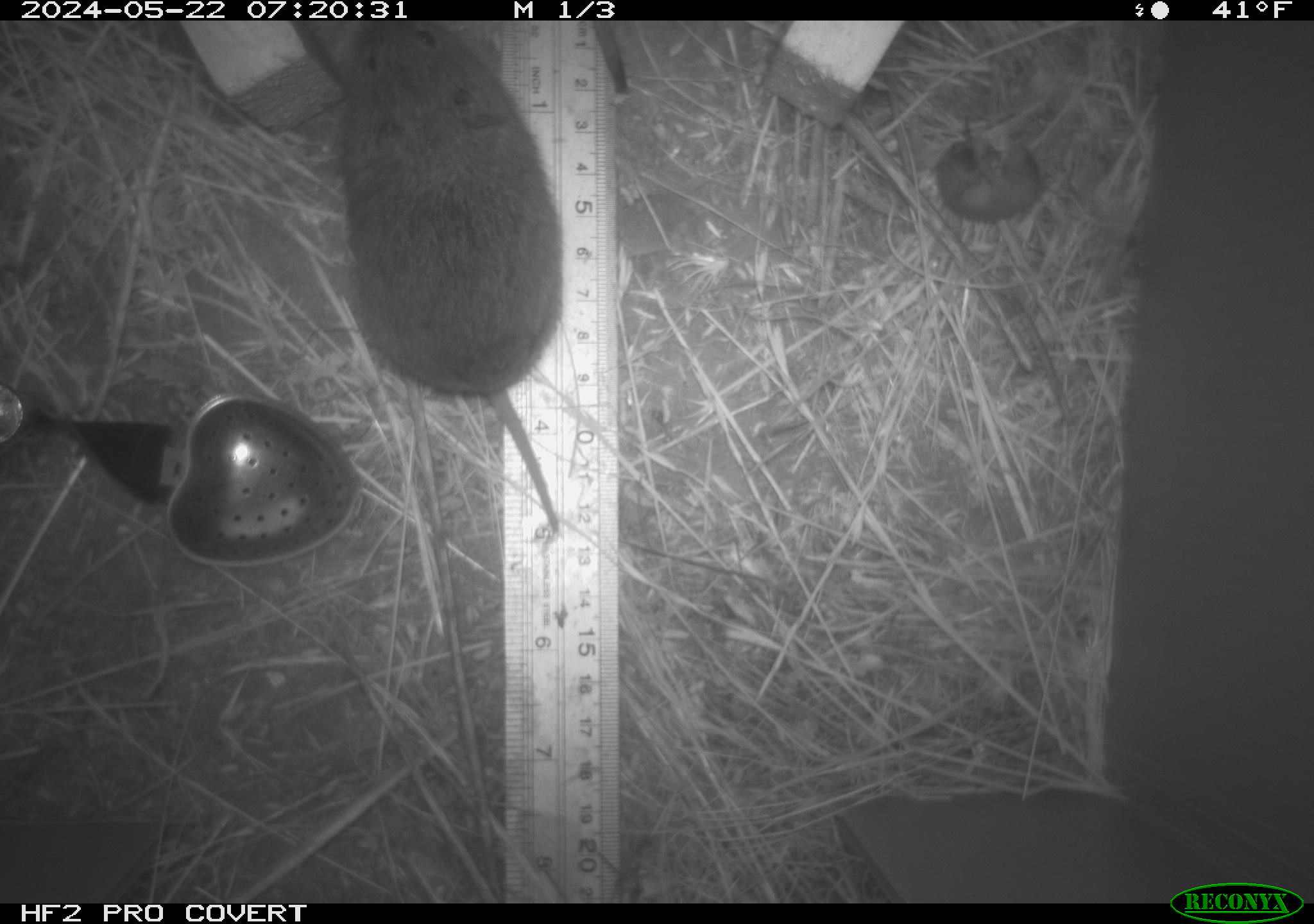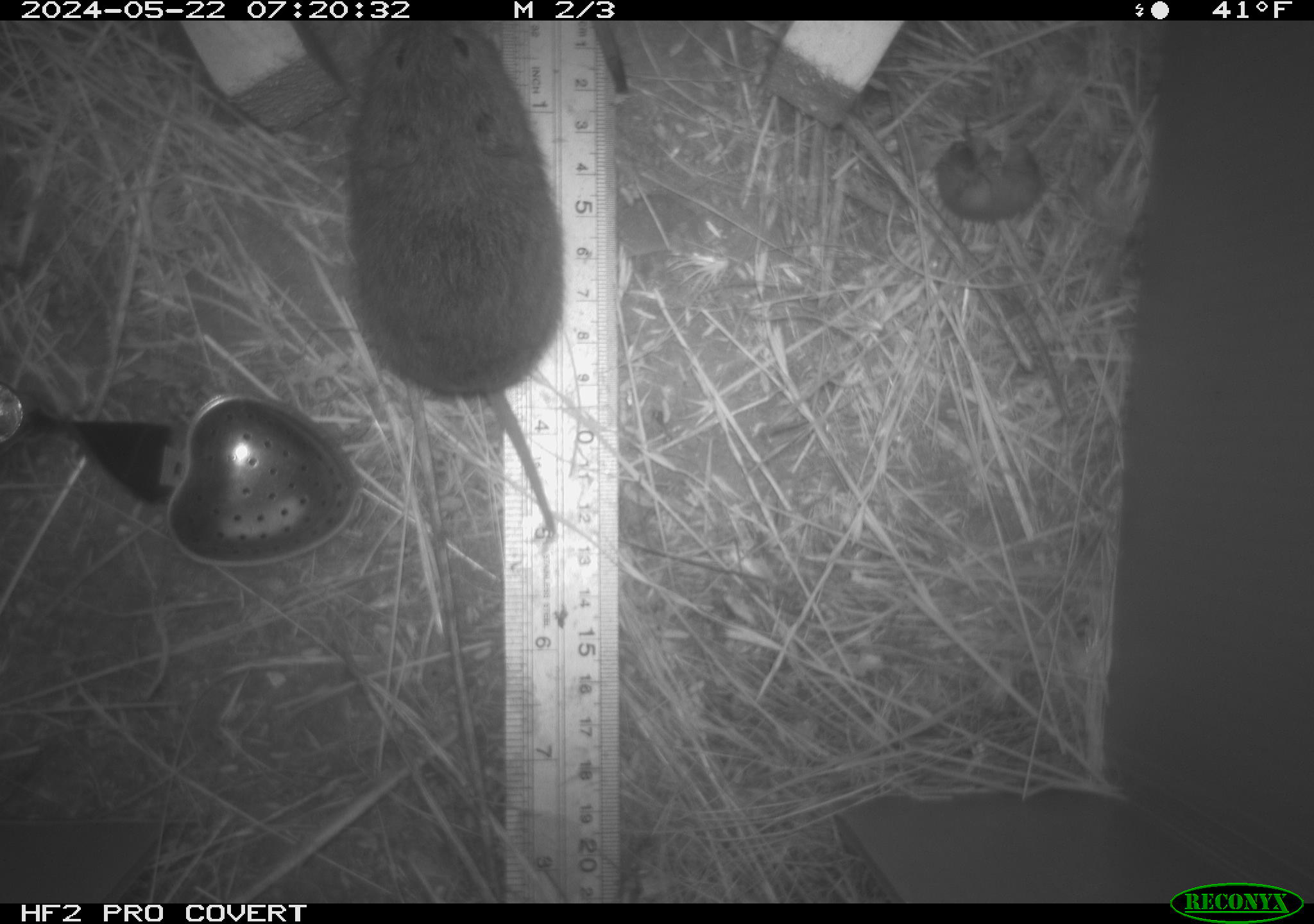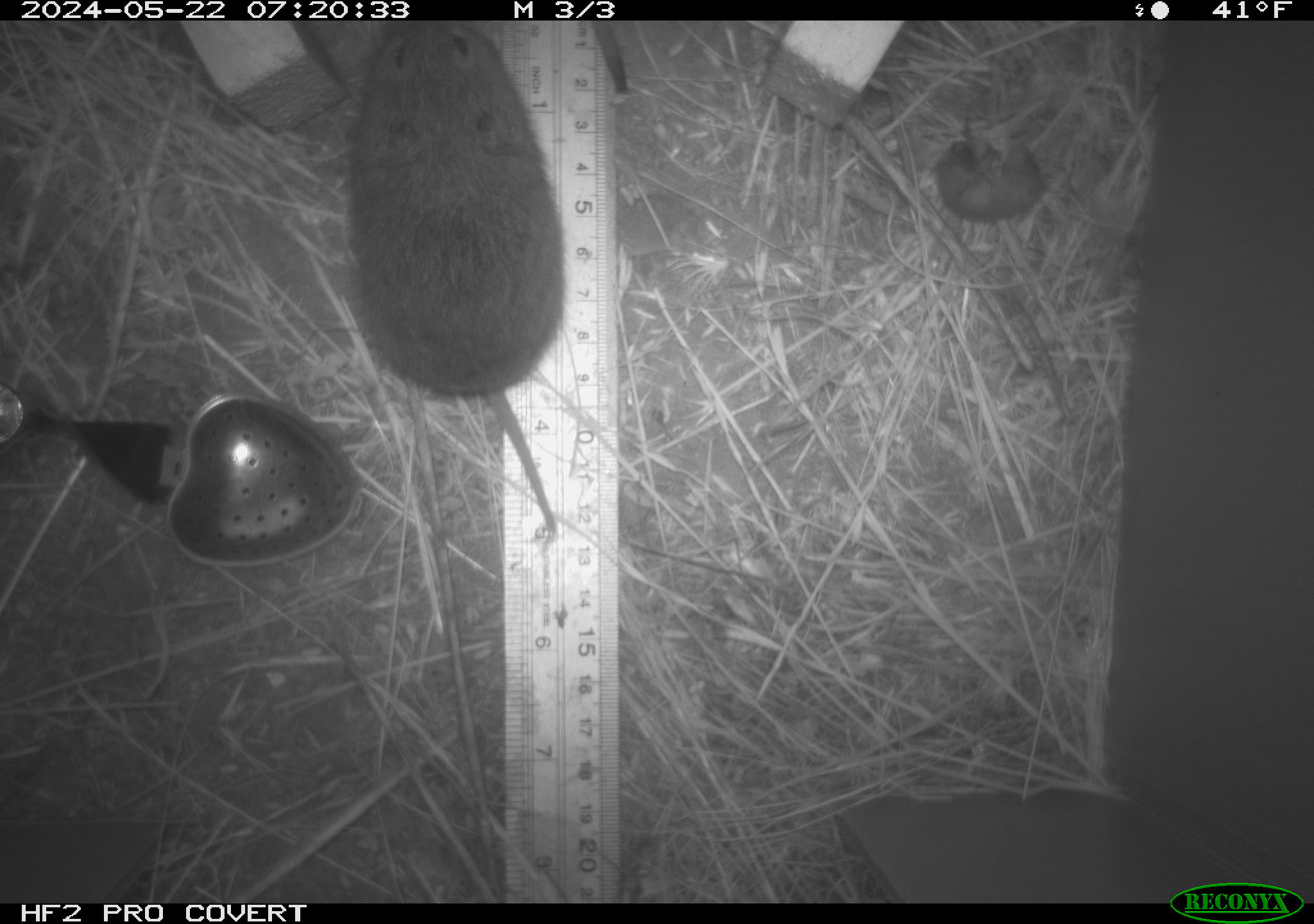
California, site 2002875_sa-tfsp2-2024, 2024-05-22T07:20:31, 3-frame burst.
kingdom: Animalia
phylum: Chordata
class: Mammalia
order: Rodentia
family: Cricetidae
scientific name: Arvicolinae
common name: voles, lemmings, and muskrats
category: arvicolinae subfamily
Arvicolinae subfamily (voles, lemmings, and muskrats) (Arvicolinae).